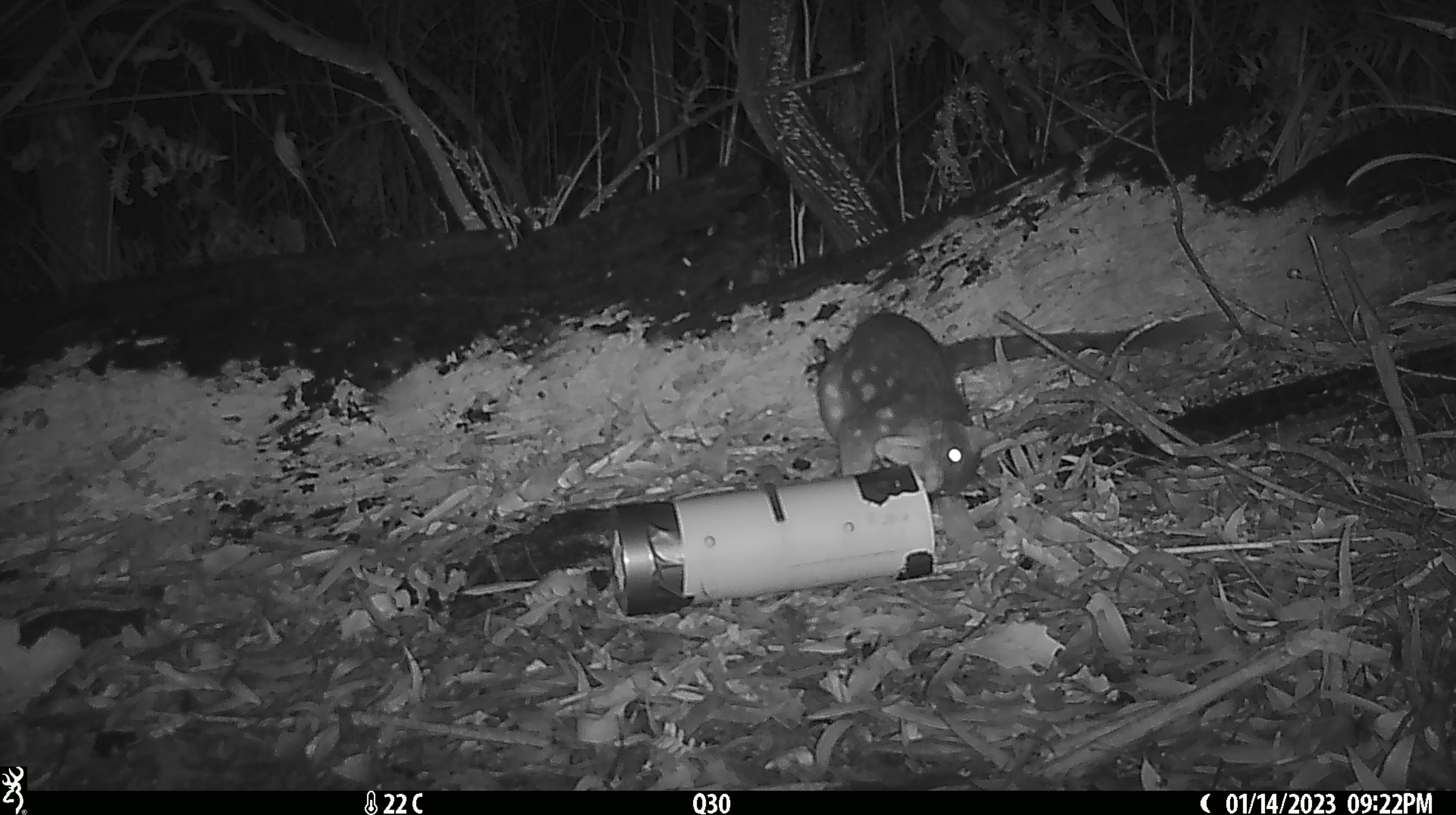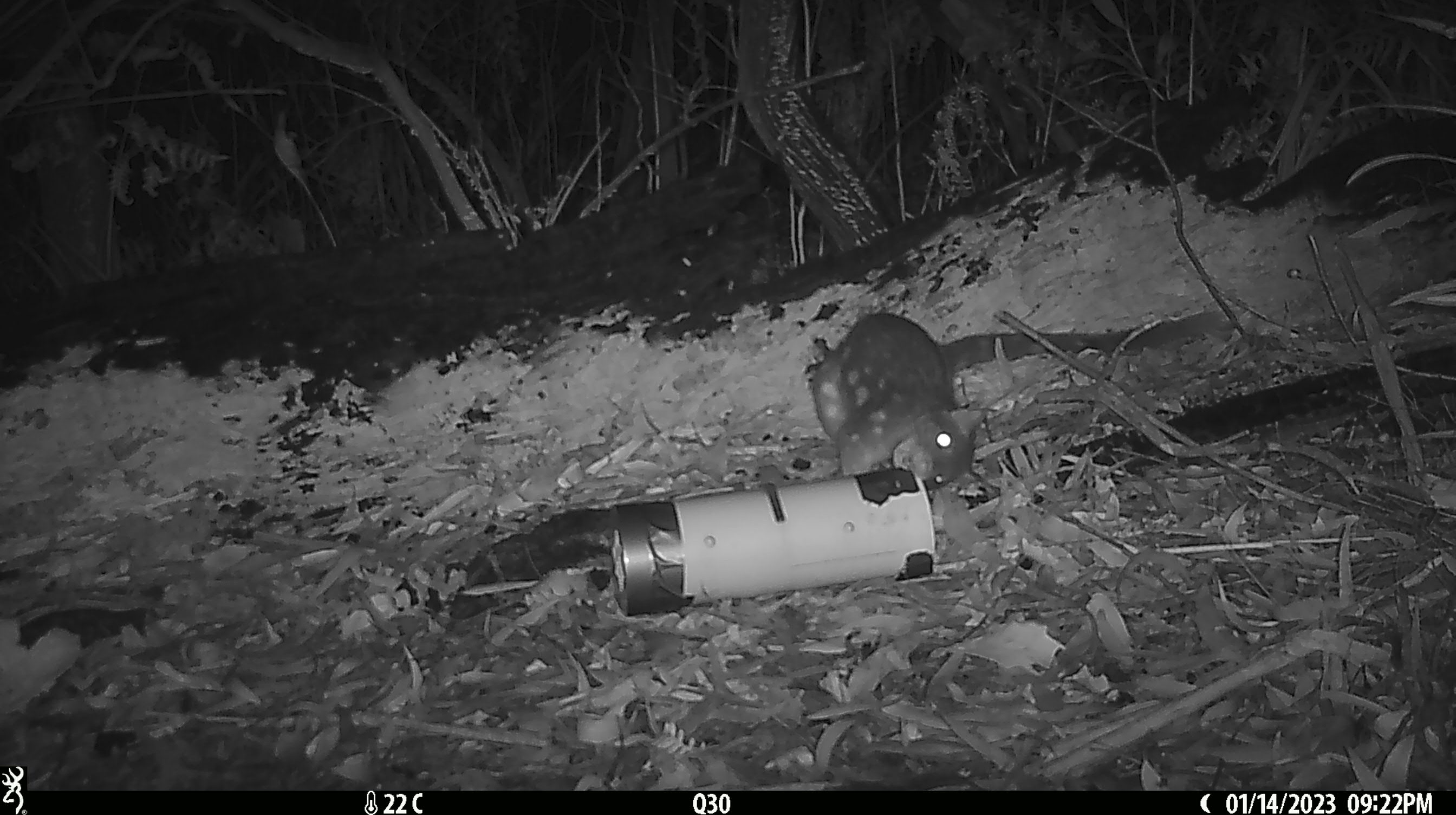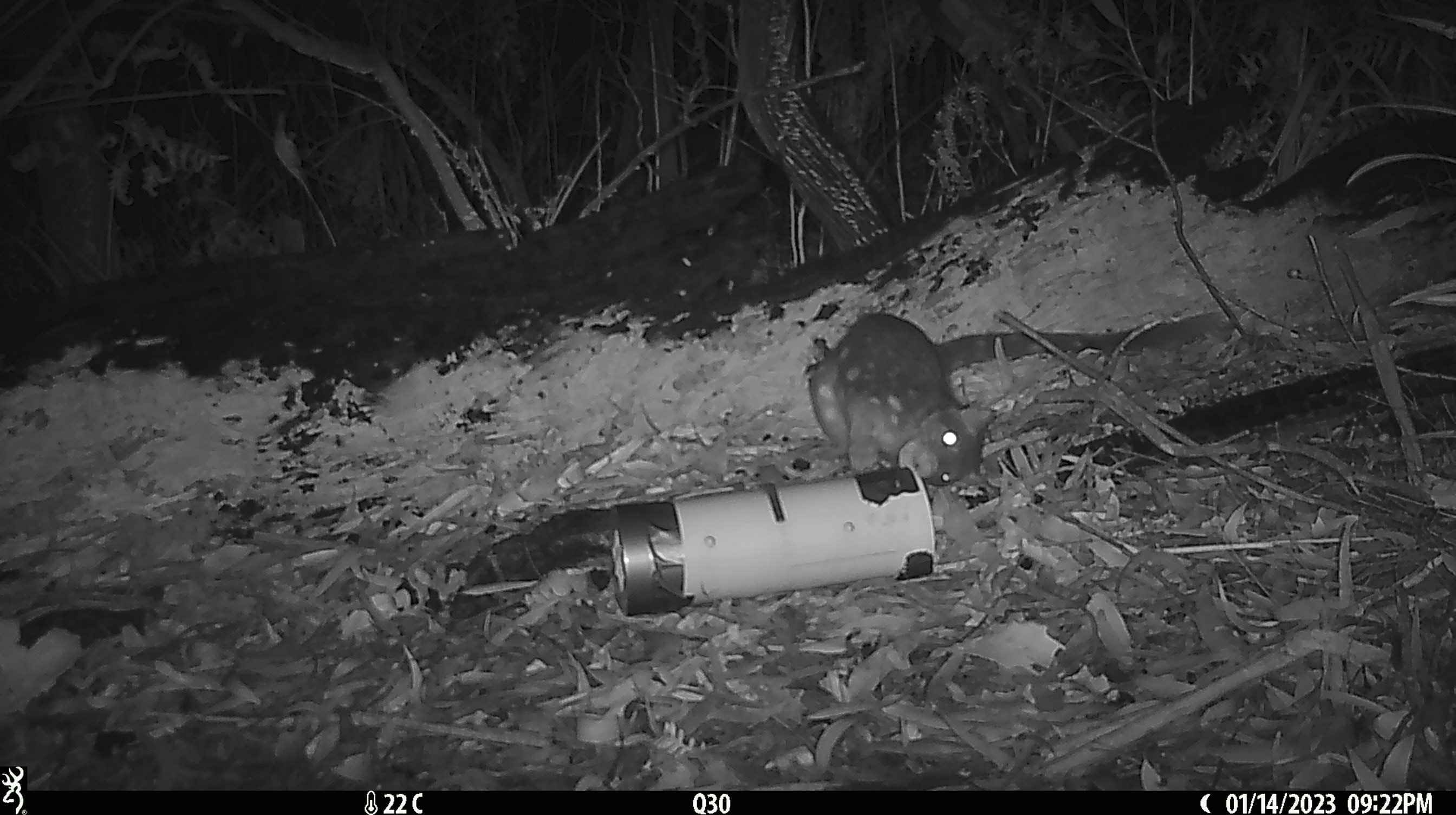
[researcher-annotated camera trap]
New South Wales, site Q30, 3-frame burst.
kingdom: Animalia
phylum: Chordata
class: Mammalia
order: Dasyuromorphia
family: Dasyuridae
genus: Dasyurus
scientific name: Dasyurus maculatus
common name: spotted-tailed quoll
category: quoll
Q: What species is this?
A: Quoll (spotted-tailed quoll) (Dasyurus maculatus).